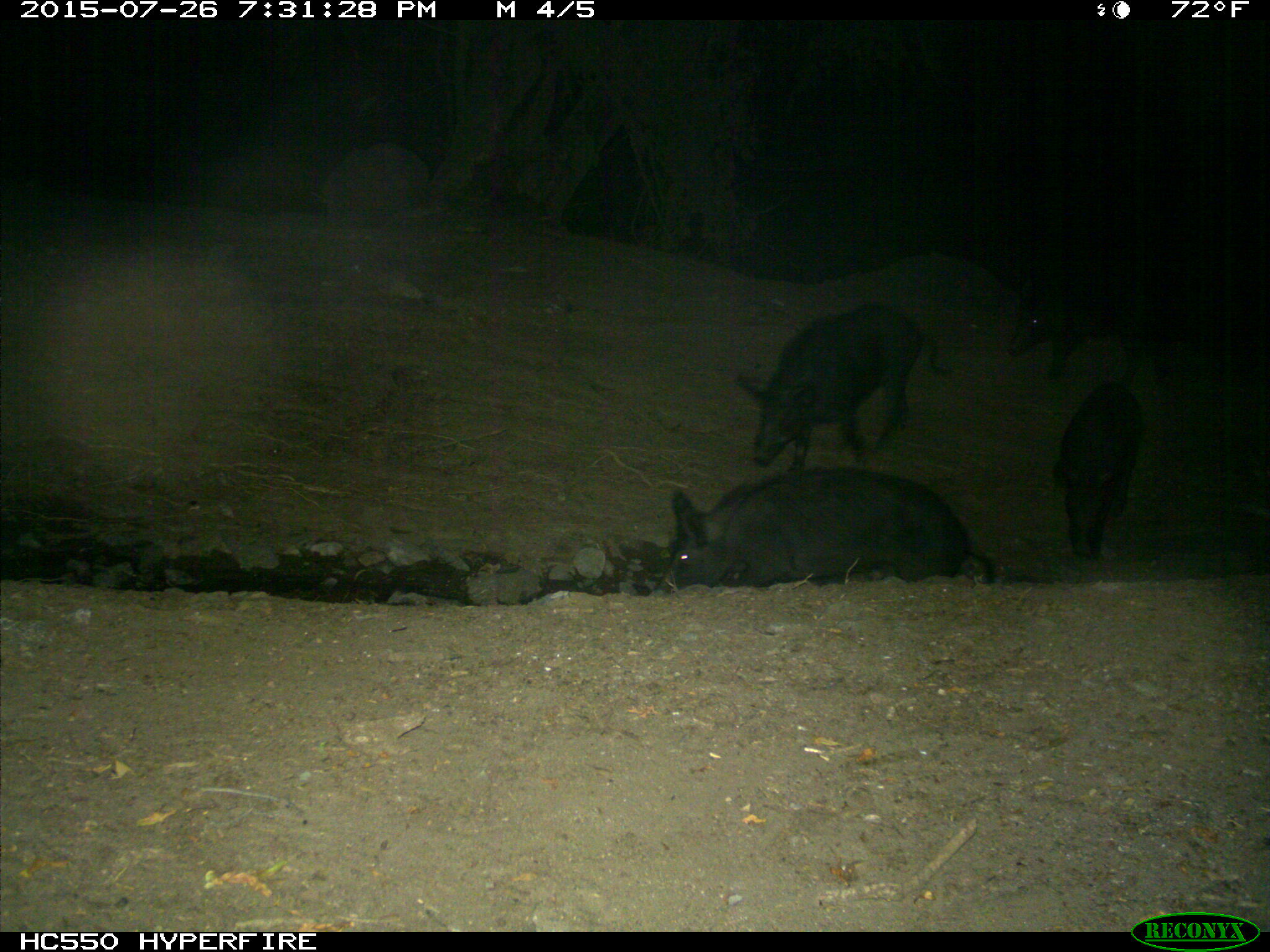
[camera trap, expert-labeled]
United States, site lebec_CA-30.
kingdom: Animalia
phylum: Chordata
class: Mammalia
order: Artiodactyla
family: Suidae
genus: Sus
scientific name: Sus scrofa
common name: wild boar